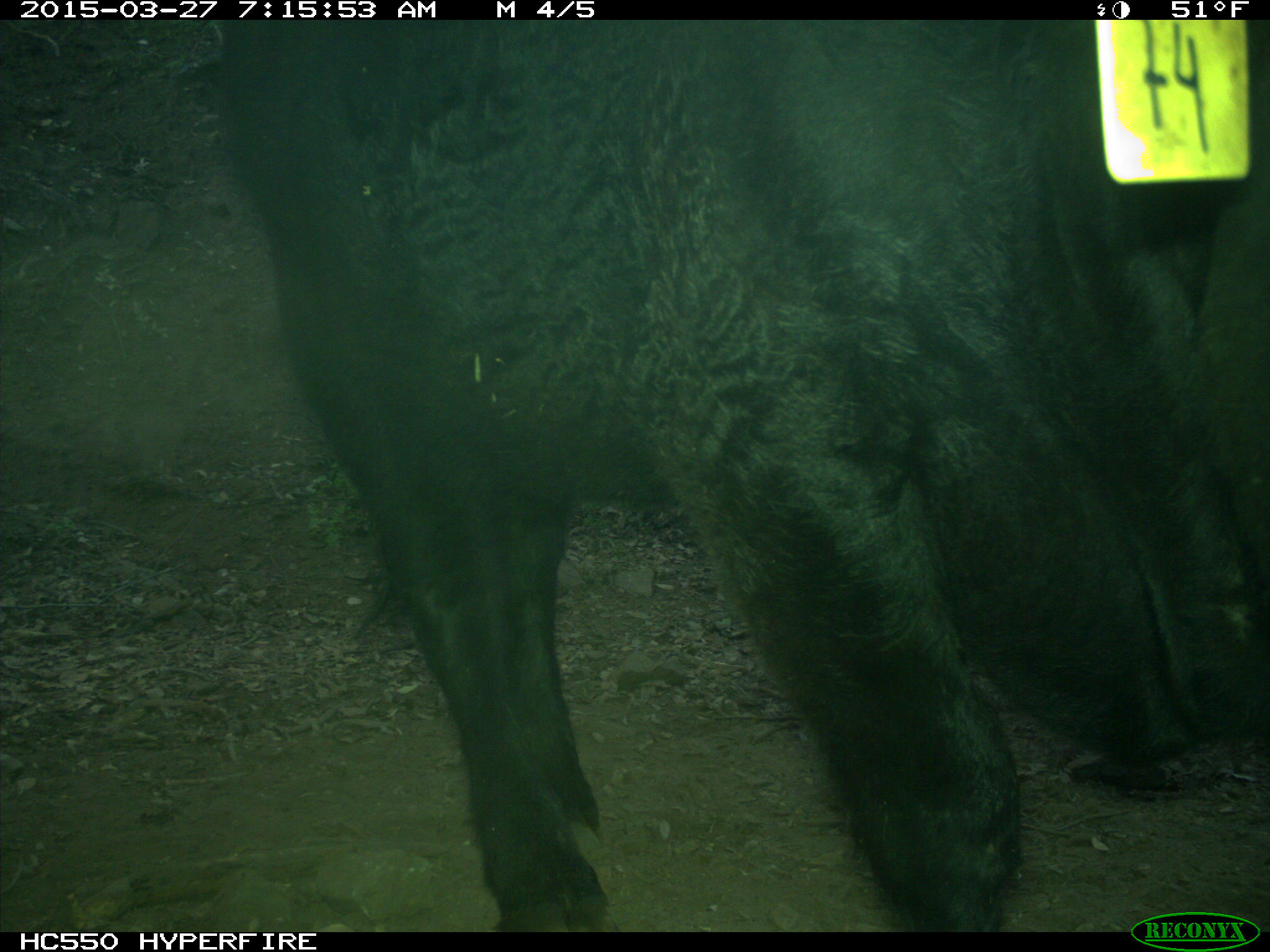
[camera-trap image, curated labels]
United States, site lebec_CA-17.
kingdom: Animalia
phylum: Chordata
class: Mammalia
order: Artiodactyla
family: Bovidae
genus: Bos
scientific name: Bos taurus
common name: domestic cow